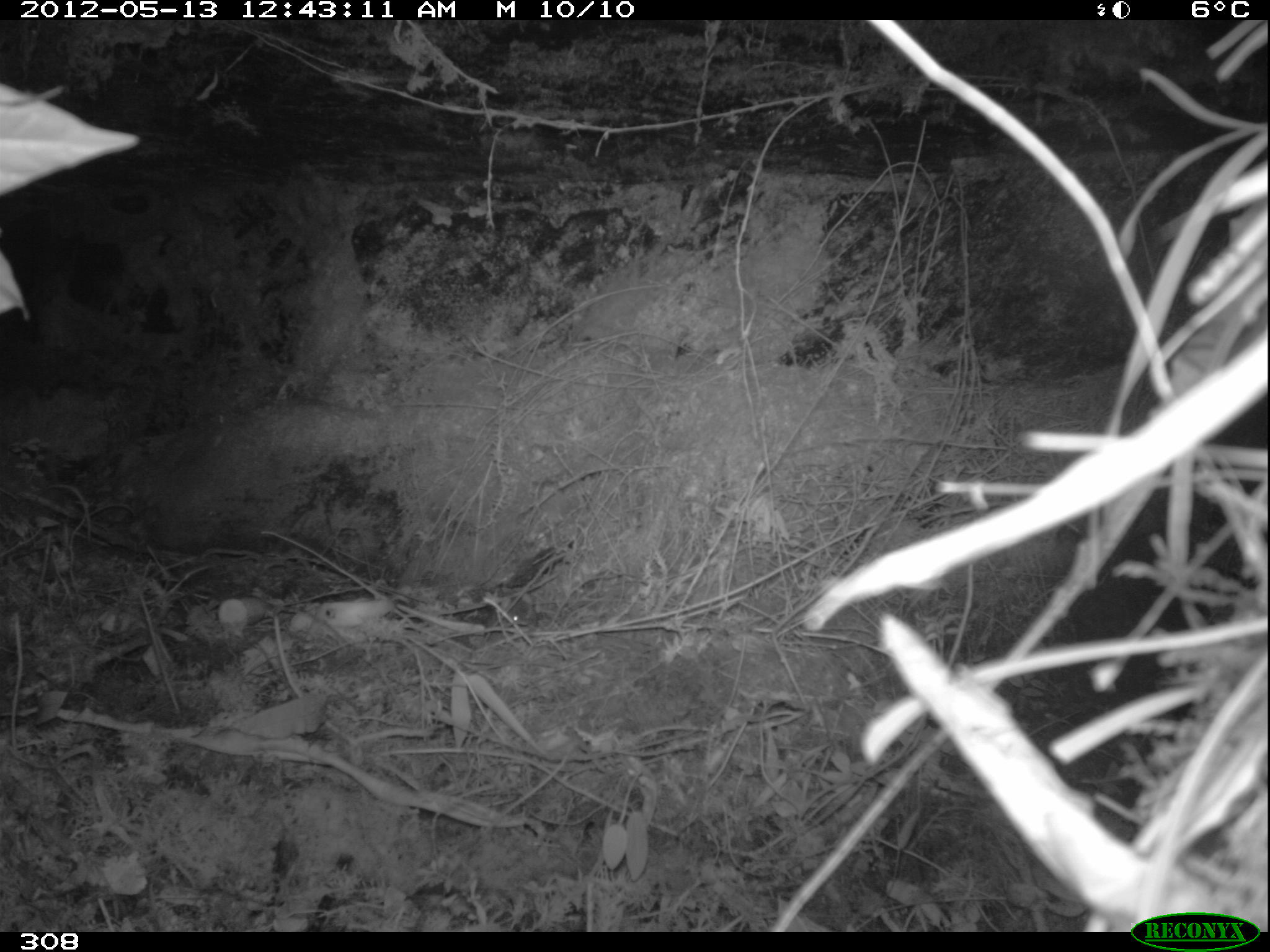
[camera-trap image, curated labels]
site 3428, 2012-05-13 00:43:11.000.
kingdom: Animalia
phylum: Chordata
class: Mammalia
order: Rodentia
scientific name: Rodentia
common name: rodents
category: unknown rodent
Unknown rodent (rodents) (Rodentia).